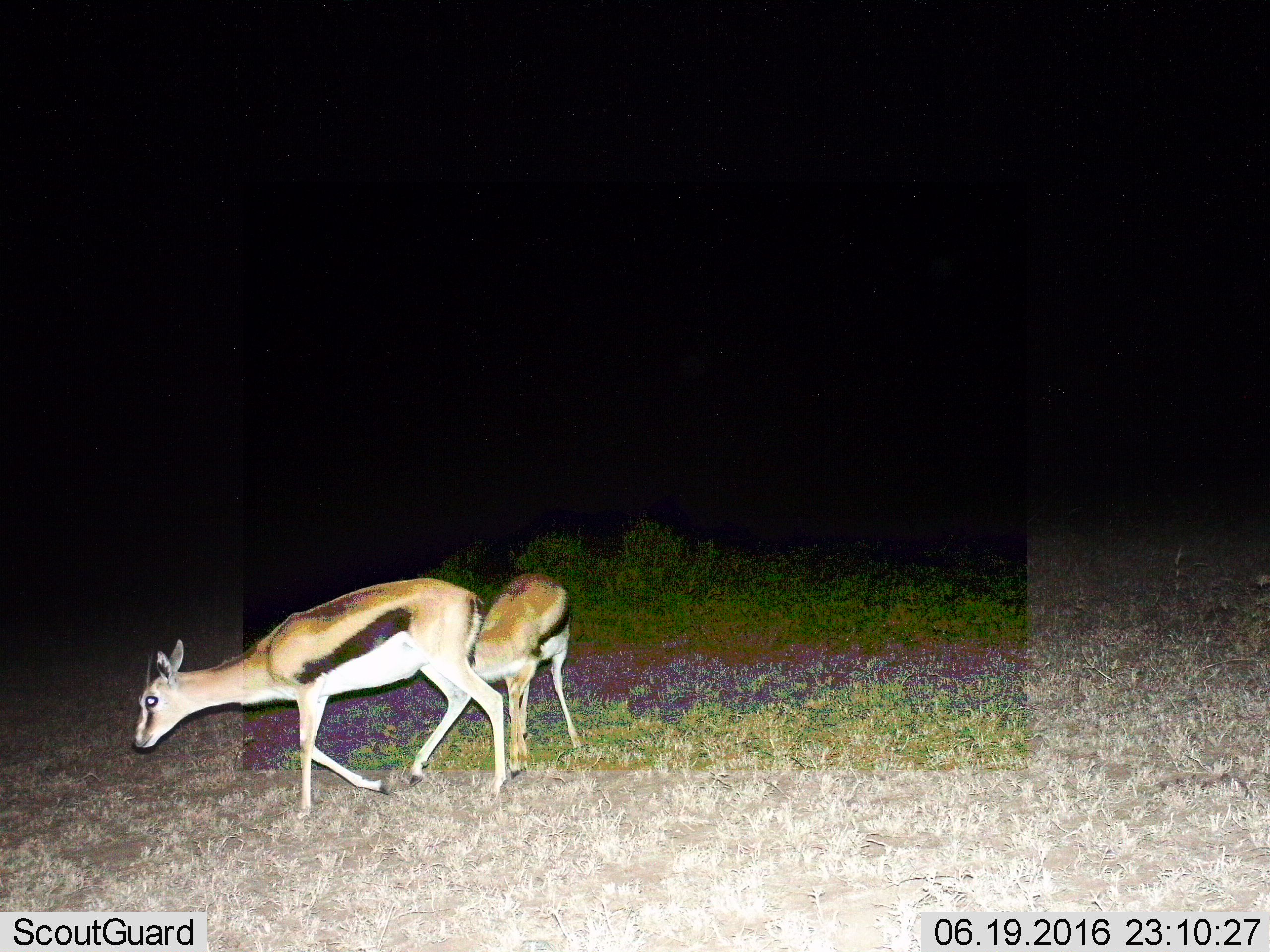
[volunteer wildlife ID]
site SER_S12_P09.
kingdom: Animalia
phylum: Chordata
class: Mammalia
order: Artiodactyla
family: Bovidae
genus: Eudorcas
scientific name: Eudorcas thomsonii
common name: thomson's gazelle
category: gazellethomsons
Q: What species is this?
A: Gazellethomsons (thomson's gazelle) (Eudorcas thomsonii).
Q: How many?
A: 2.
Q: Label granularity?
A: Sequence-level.